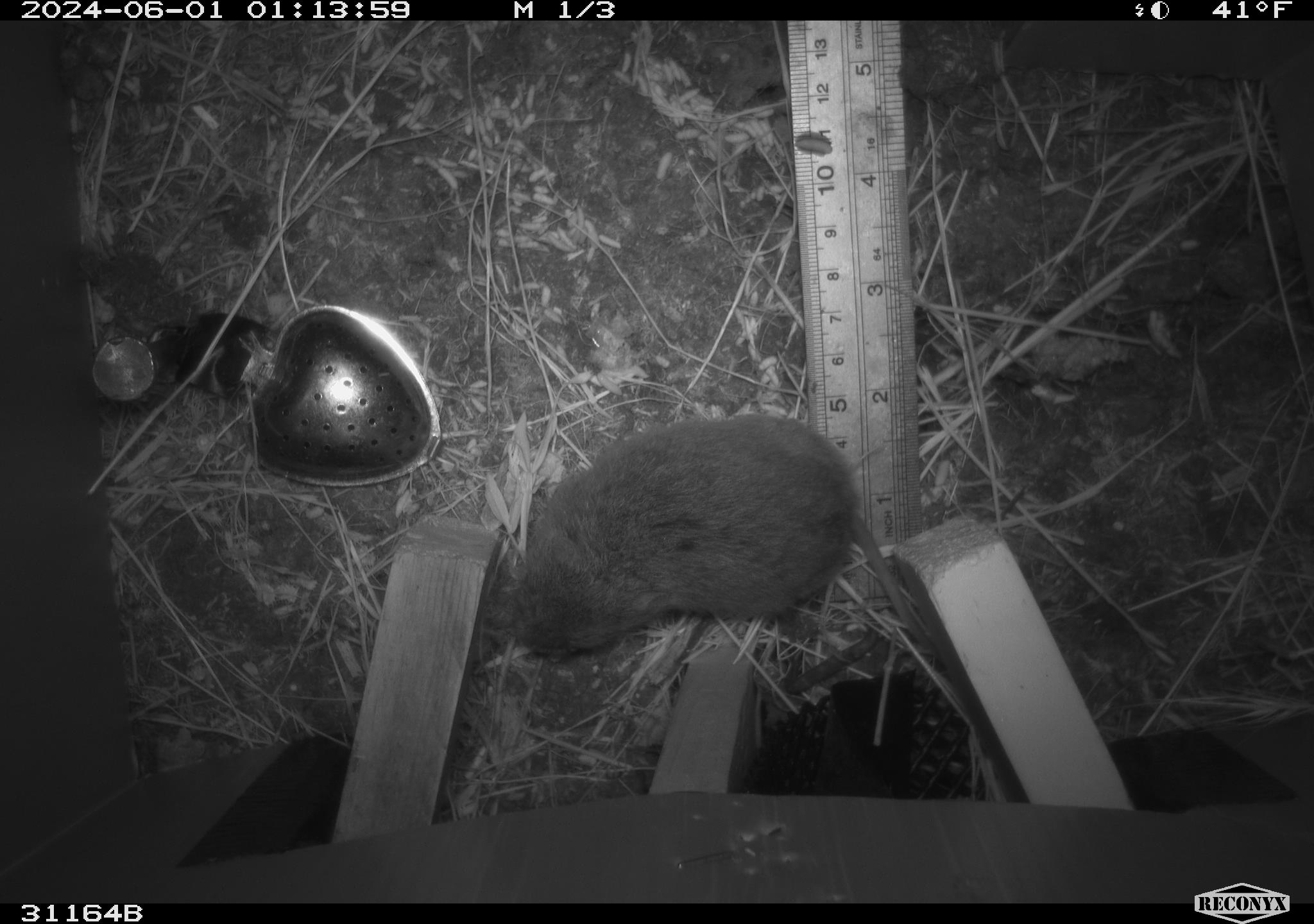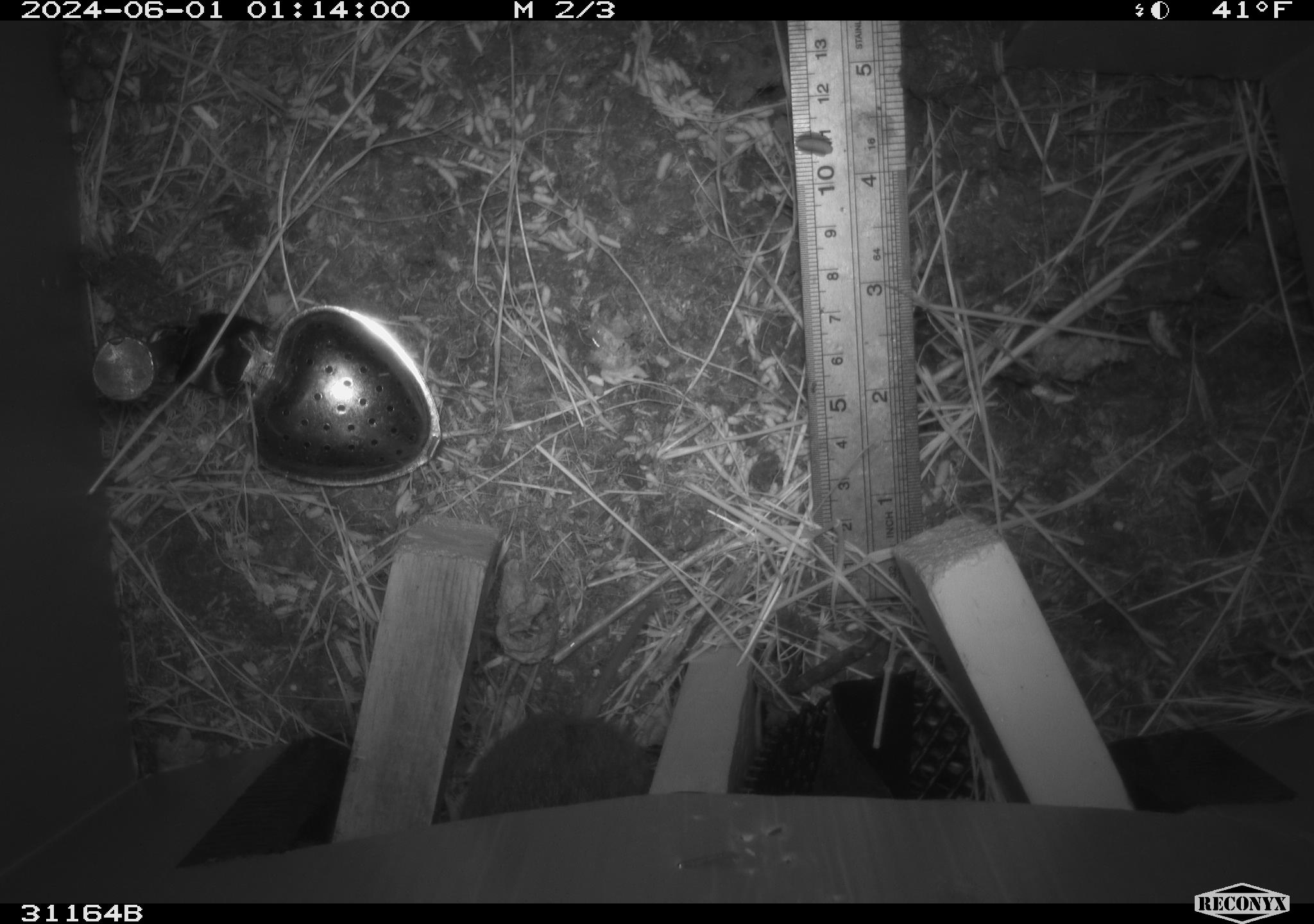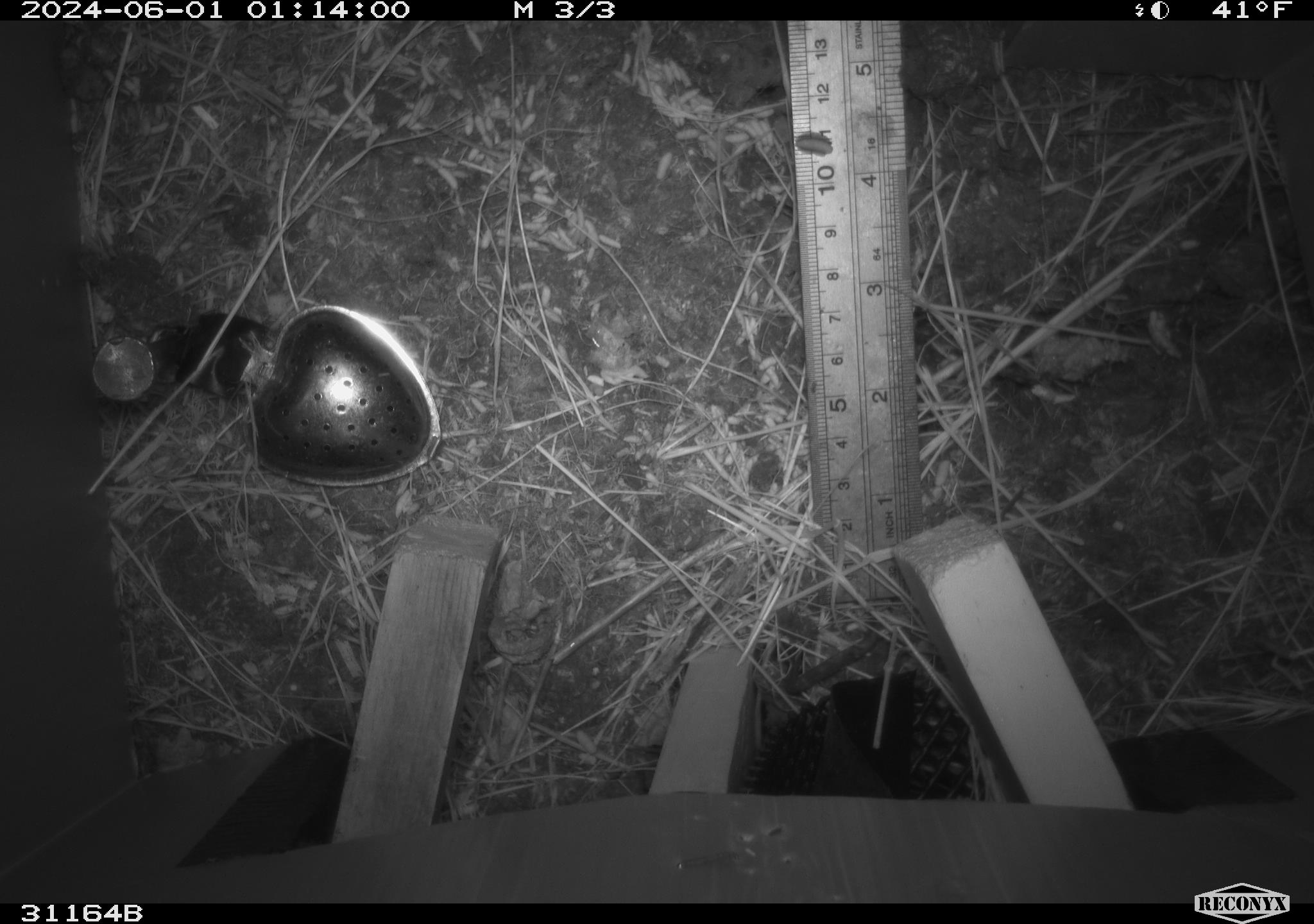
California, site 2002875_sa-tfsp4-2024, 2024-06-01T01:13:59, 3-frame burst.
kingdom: Animalia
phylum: Chordata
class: Mammalia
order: Rodentia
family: Cricetidae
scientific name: Arvicolinae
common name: voles, lemmings, and muskrats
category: arvicolinae subfamily